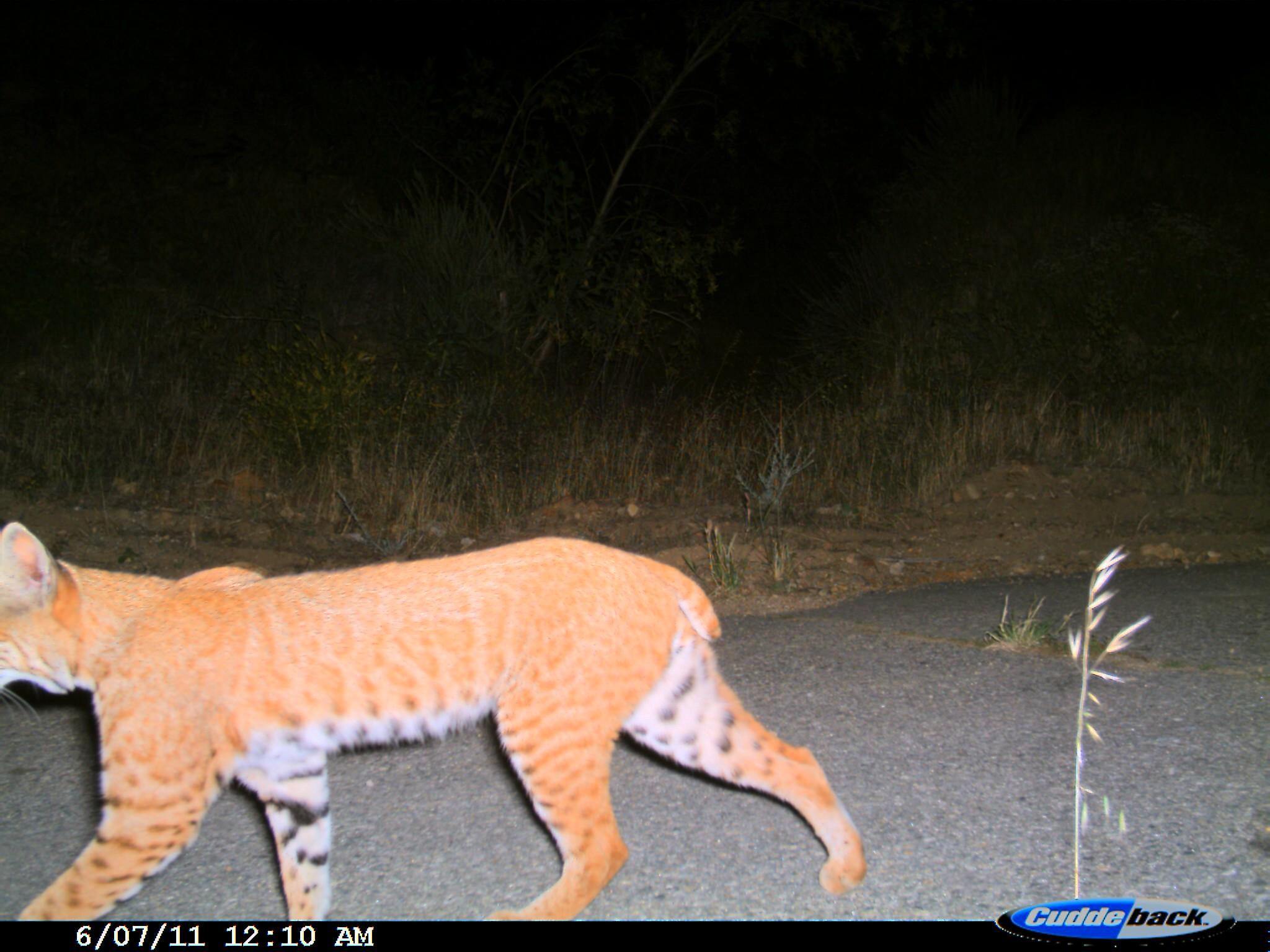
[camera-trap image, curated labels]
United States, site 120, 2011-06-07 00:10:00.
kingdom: Animalia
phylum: Chordata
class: Mammalia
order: Carnivora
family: Felidae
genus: Lynx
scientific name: Lynx rufus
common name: bobcat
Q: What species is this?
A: Bobcat (Lynx rufus).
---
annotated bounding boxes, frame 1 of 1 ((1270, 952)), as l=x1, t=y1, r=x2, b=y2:
bobcat: l=2, t=517, r=872, b=909